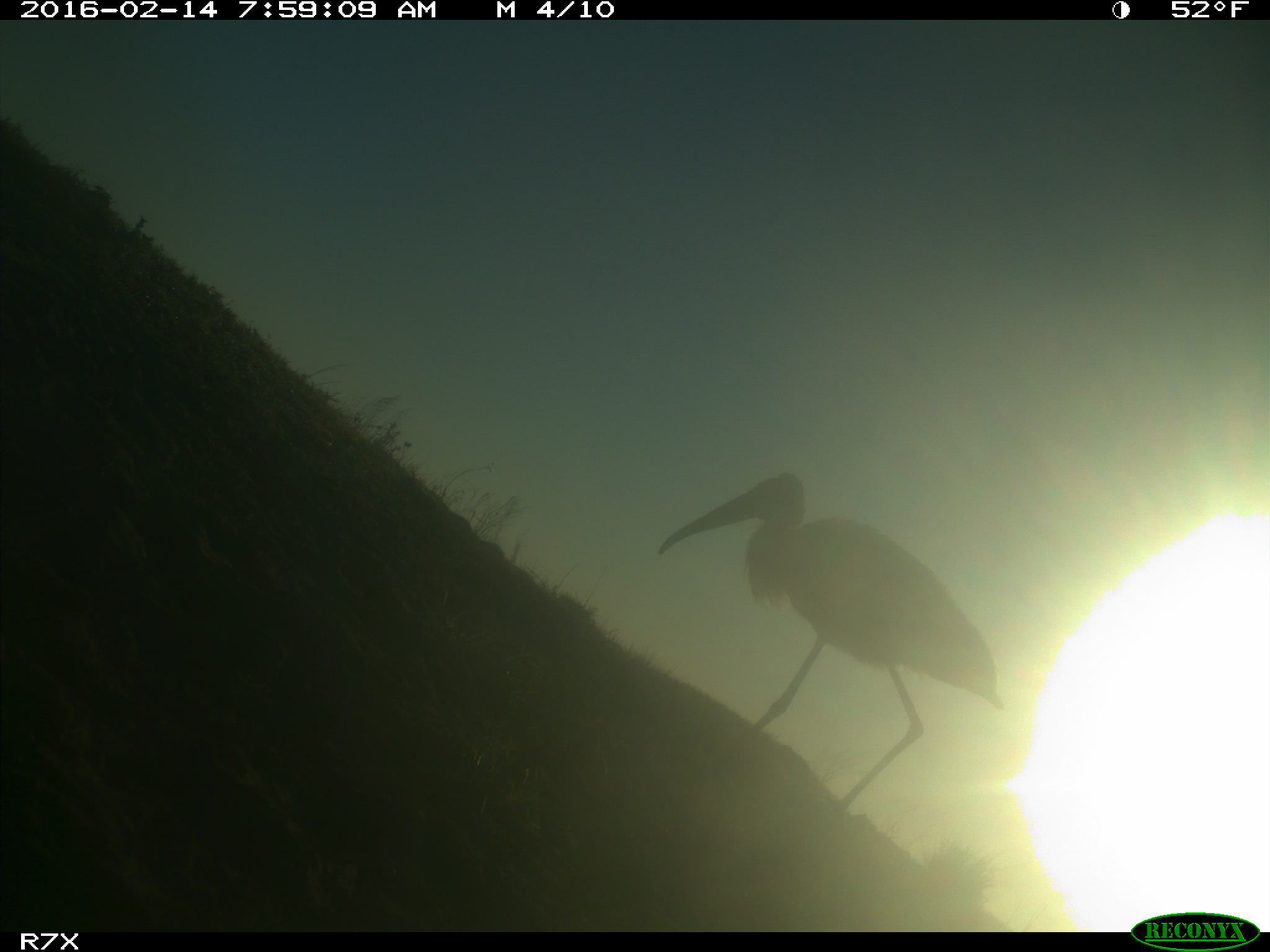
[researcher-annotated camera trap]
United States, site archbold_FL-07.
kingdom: Animalia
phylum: Chordata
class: Aves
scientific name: Aves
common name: birds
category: unidentified bird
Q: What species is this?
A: Unidentified bird (birds) (Aves).